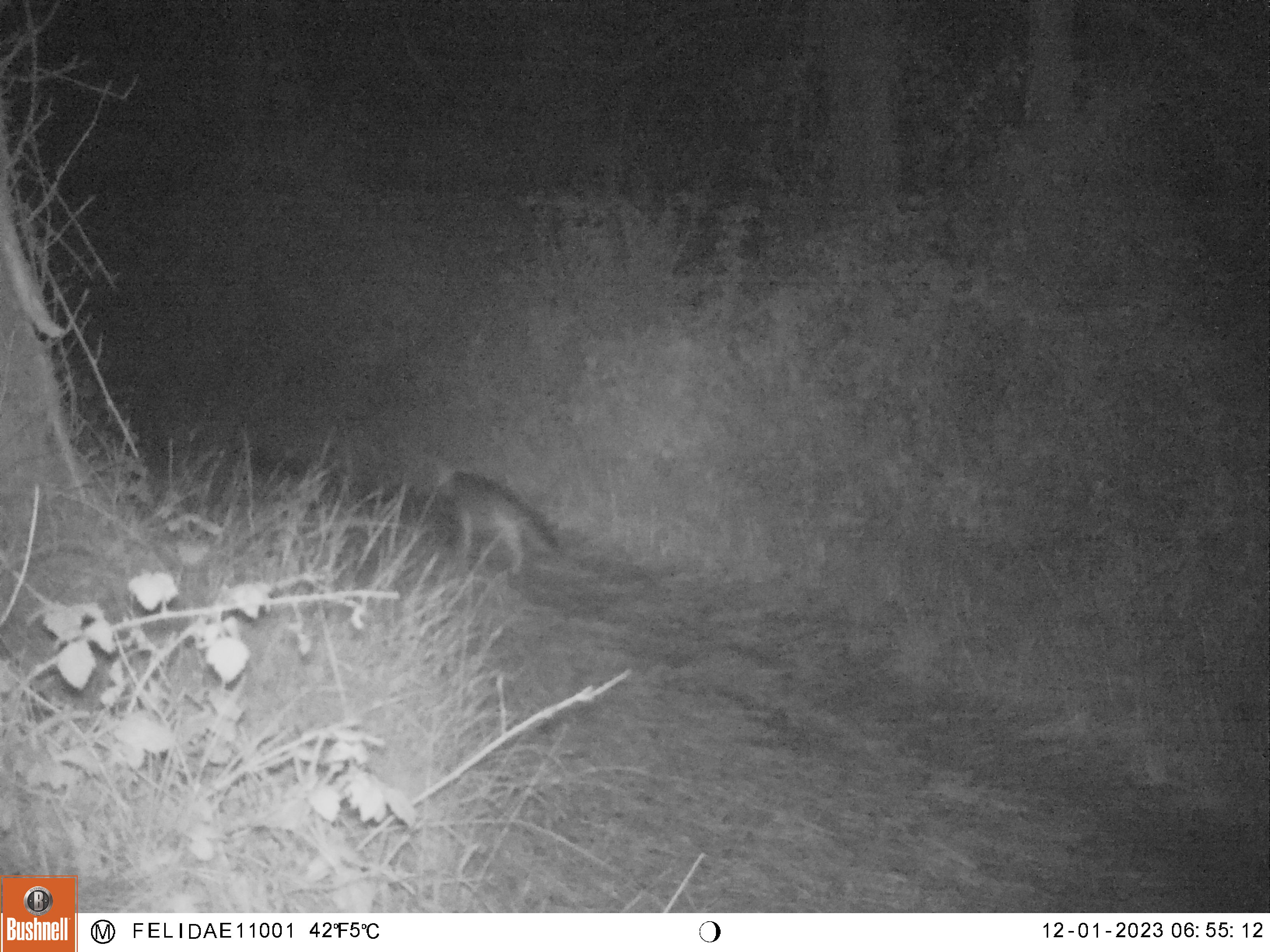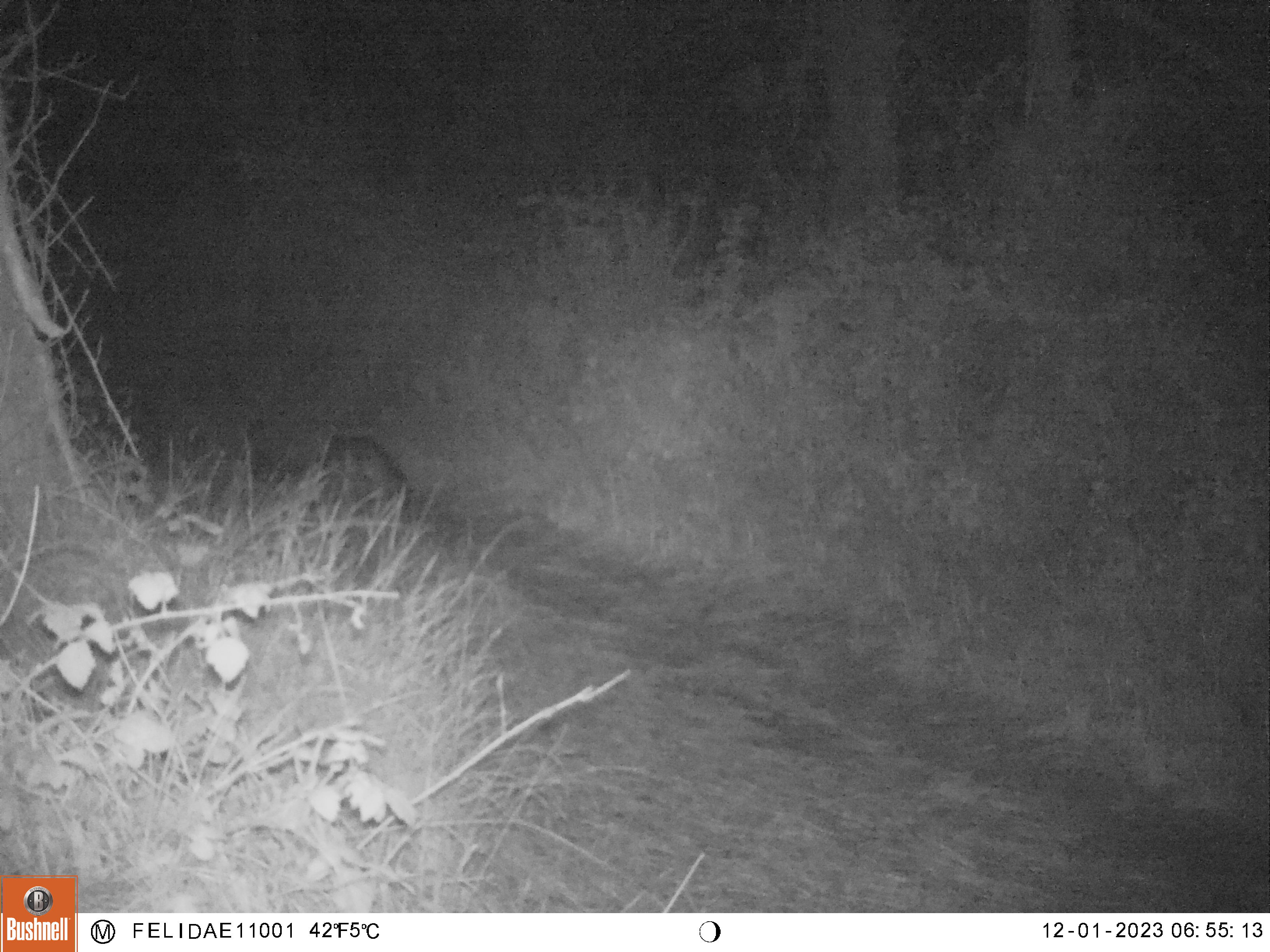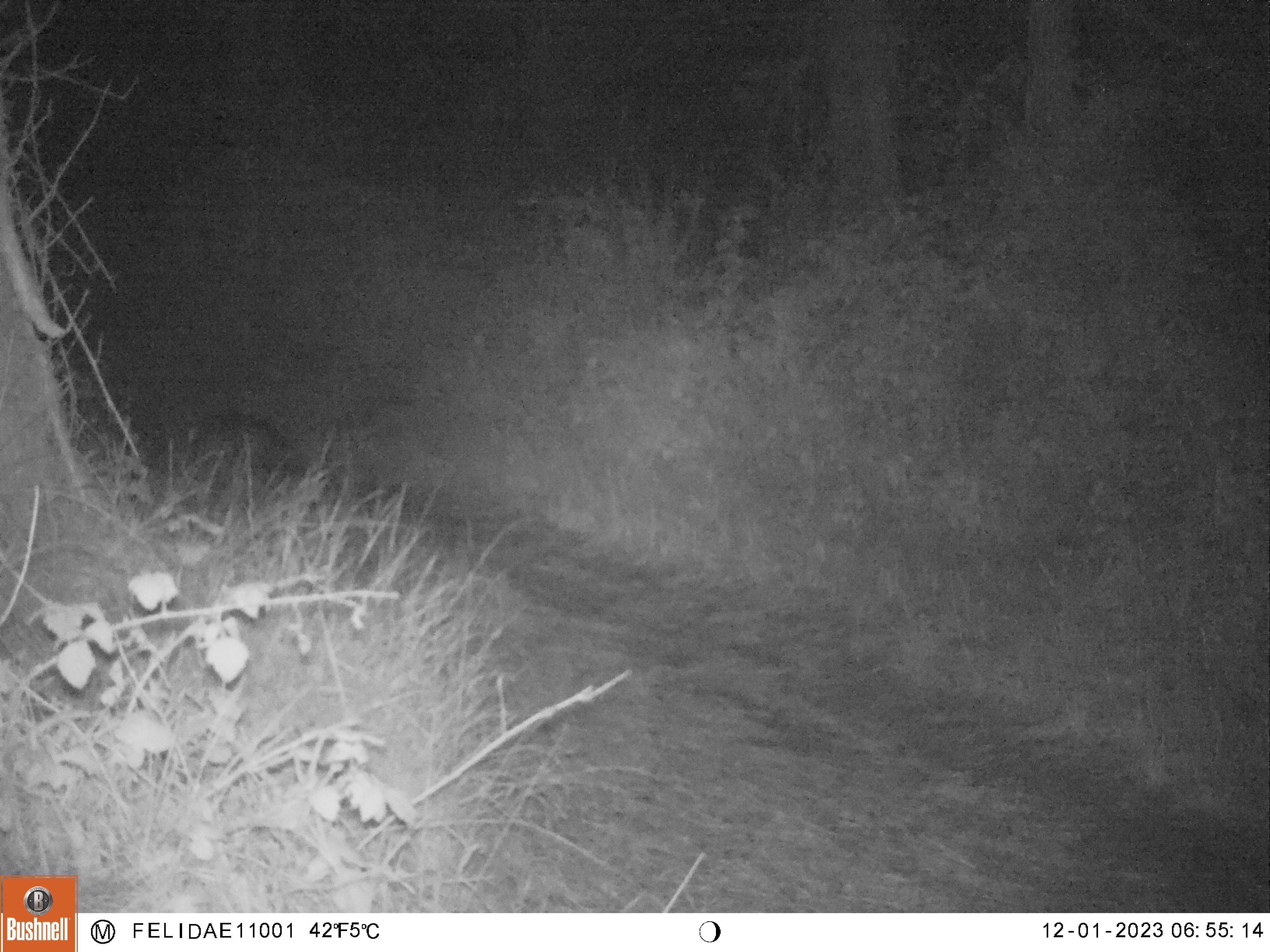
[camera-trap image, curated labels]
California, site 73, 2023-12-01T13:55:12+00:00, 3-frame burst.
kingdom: Animalia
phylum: Chordata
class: Mammalia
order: Carnivora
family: Canidae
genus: Urocyon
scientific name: Urocyon cinereoargenteus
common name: gray fox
Gray fox (Urocyon cinereoargenteus).